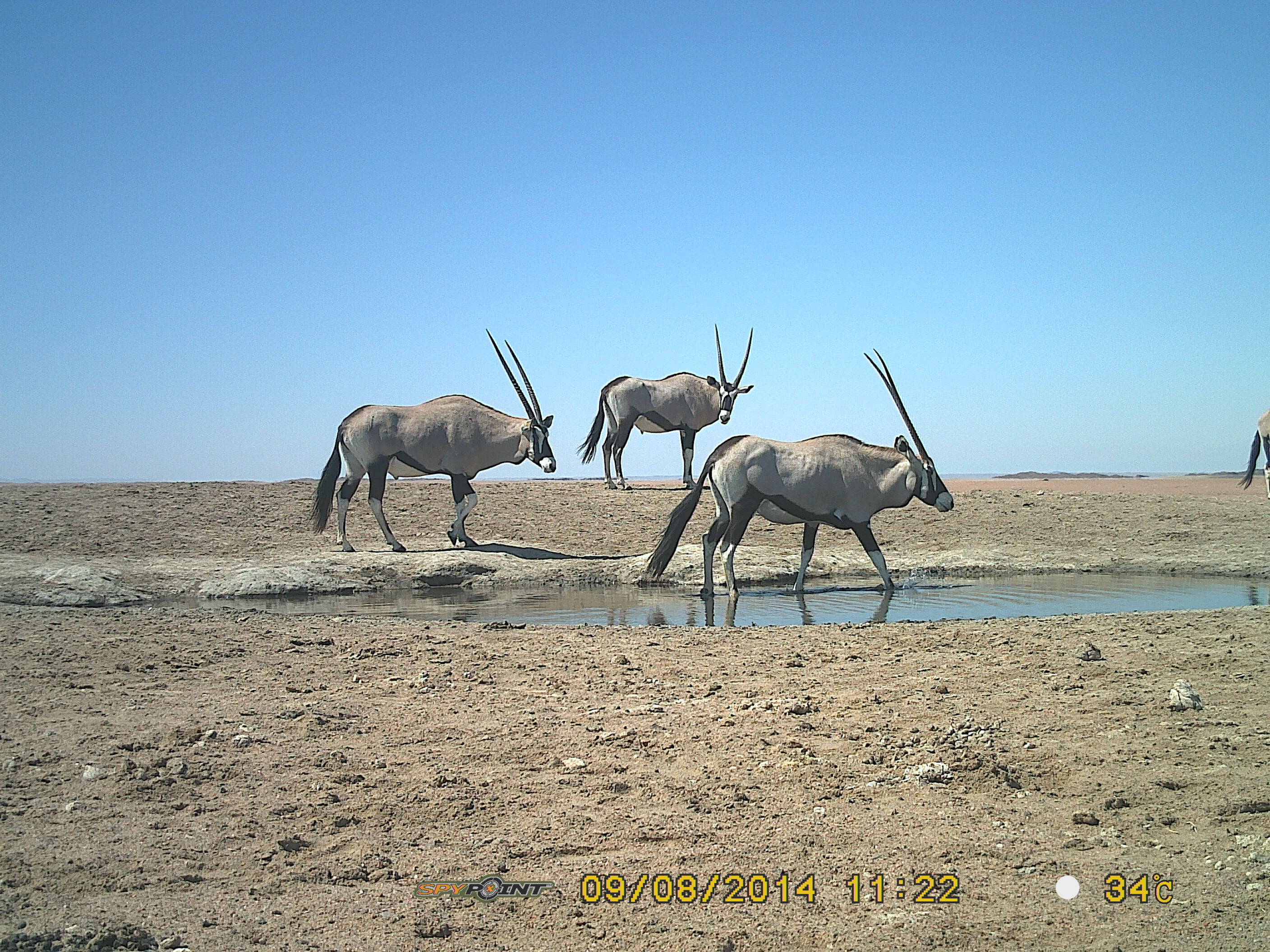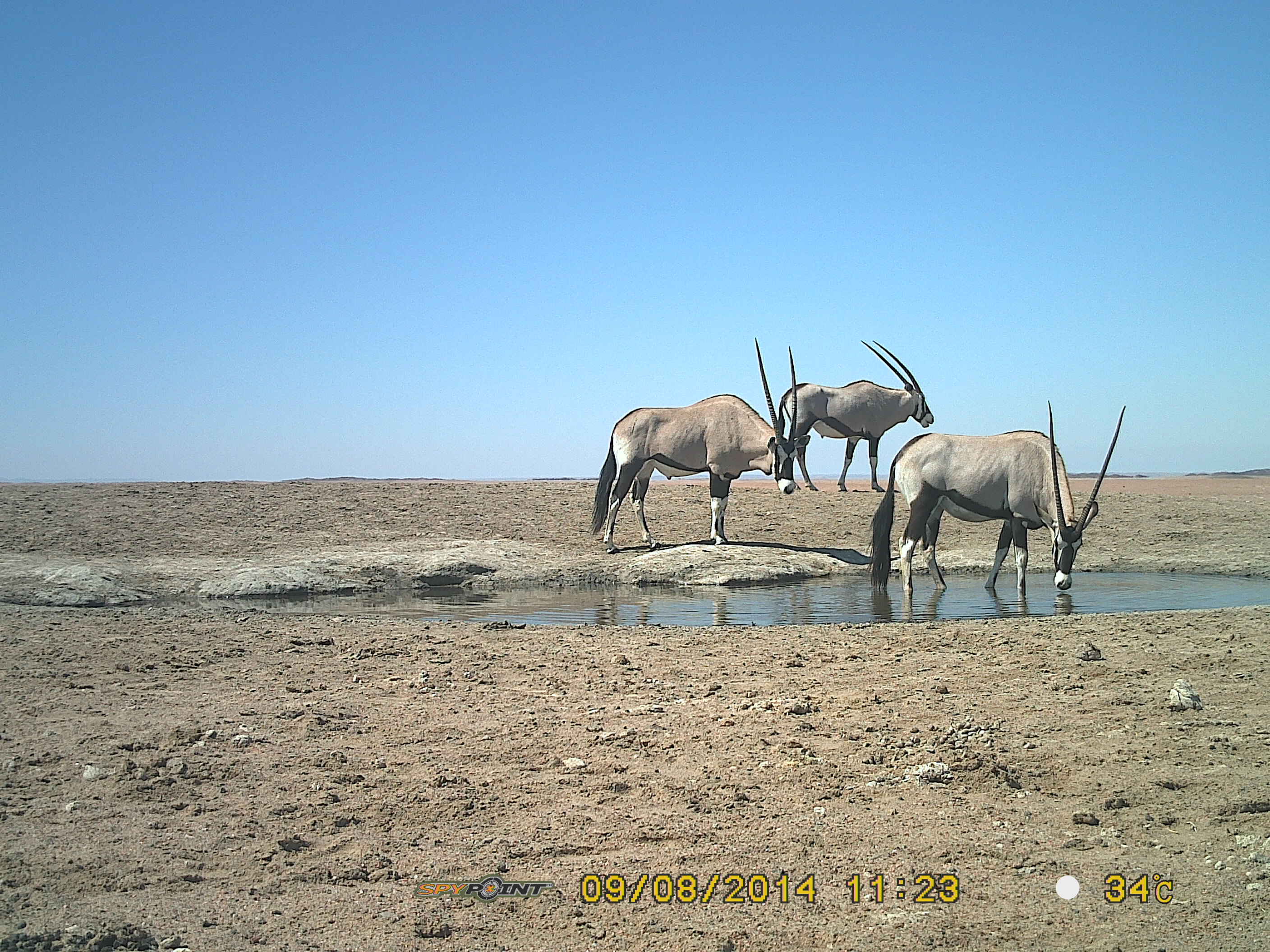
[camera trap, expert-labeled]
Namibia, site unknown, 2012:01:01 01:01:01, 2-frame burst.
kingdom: Animalia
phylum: Chordata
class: Mammalia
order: Artiodactyla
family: Bovidae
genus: Oryx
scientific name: Oryx gazella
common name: gemsbok